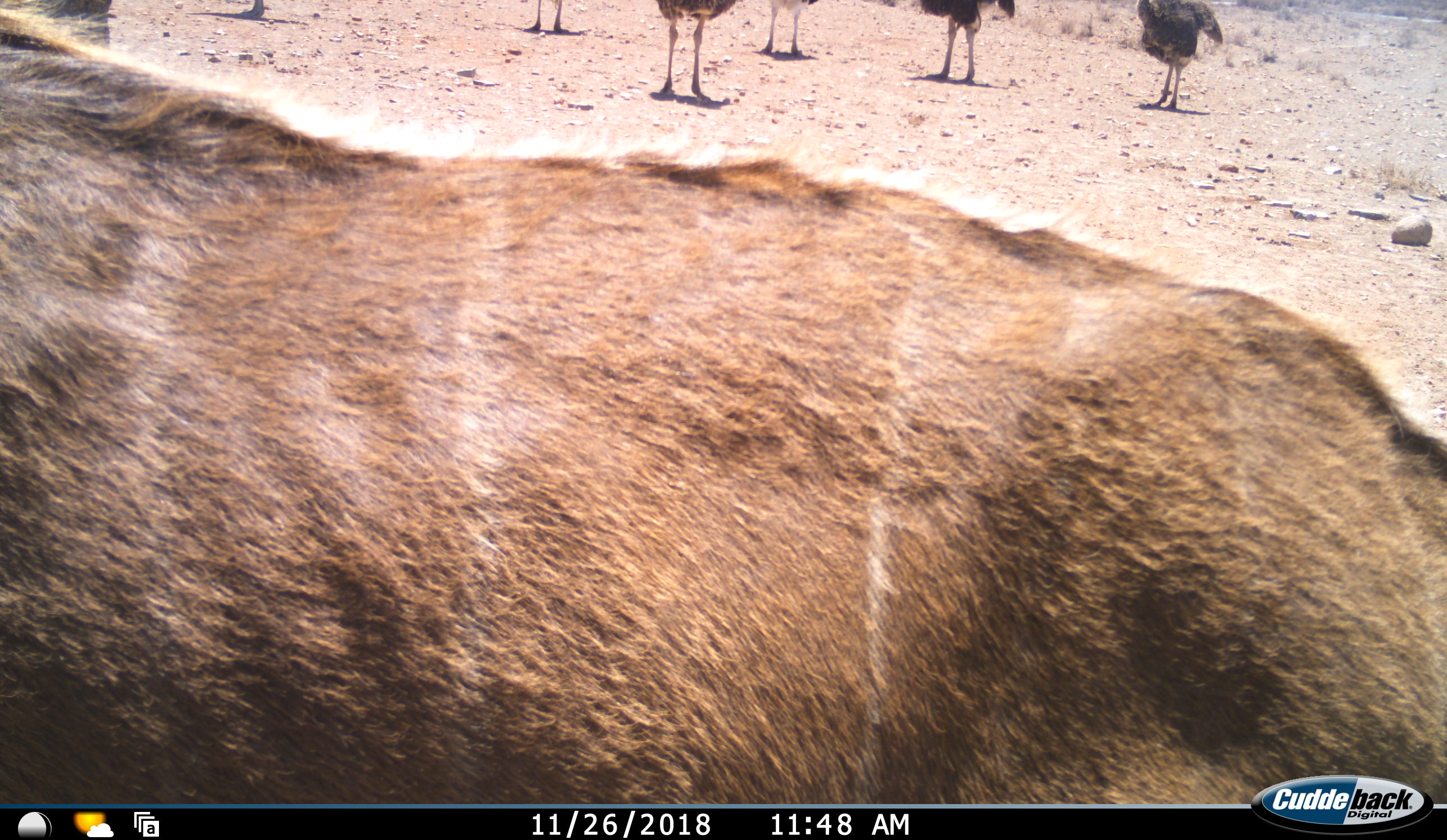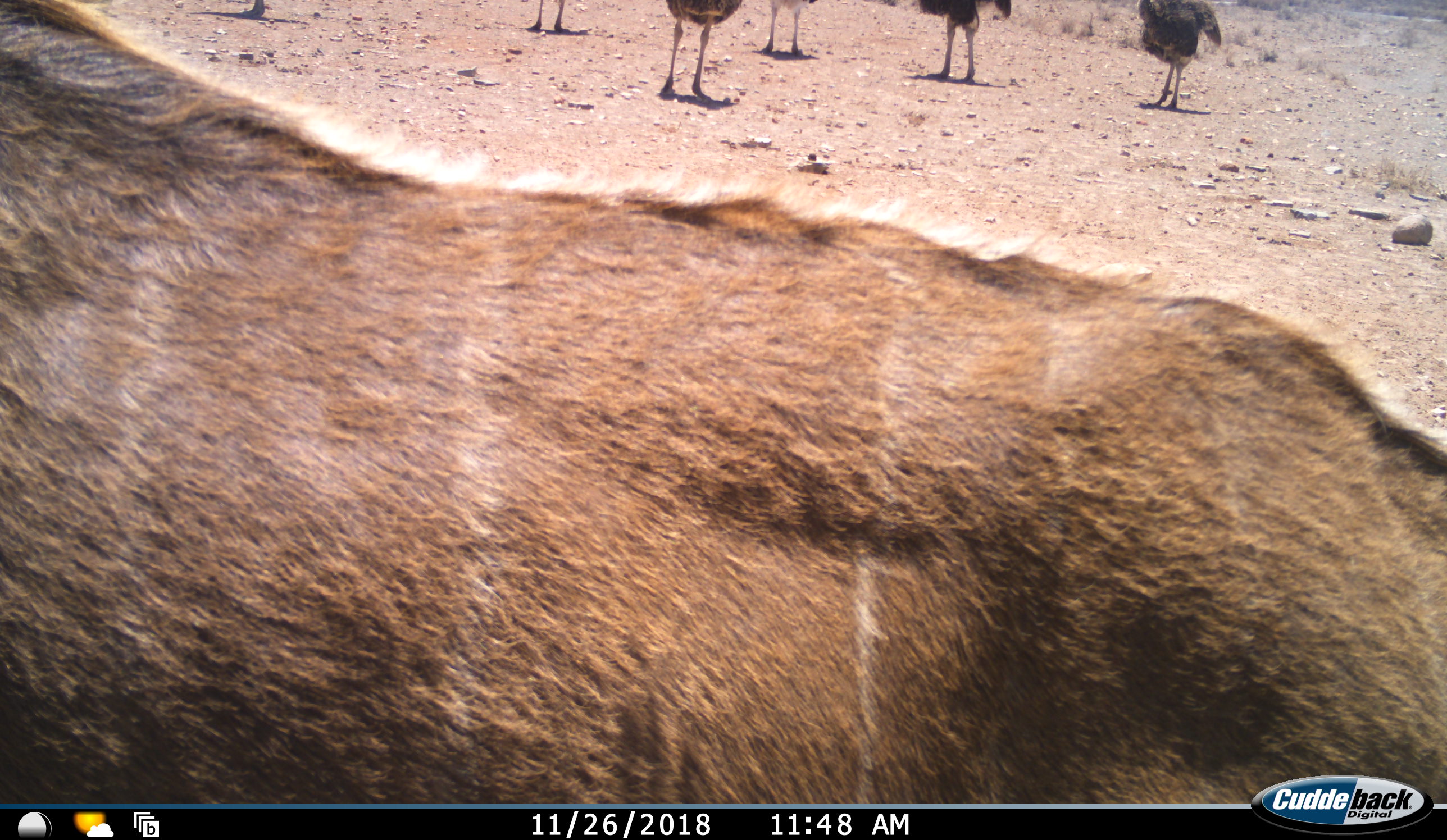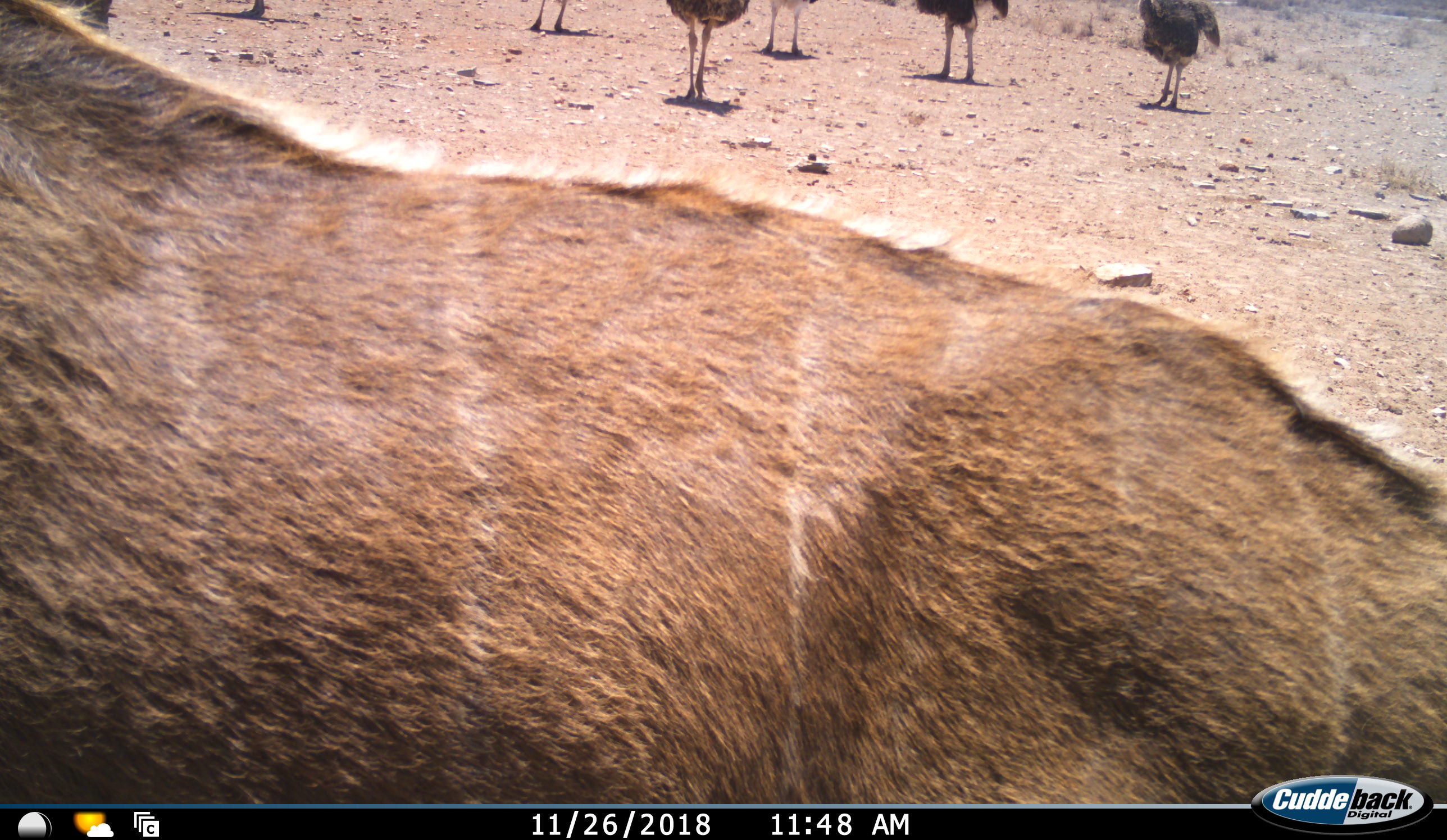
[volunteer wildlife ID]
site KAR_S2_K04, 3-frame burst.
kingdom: Animalia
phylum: Chordata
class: Mammalia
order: Artiodactyla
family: Bovidae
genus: Tragelaphus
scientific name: Tragelaphus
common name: kudu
Kudu (Tragelaphus), count 1. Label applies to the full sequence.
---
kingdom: Animalia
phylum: Chordata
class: Aves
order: Struthioniformes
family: Struthionidae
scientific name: Struthionidae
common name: ostrich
Ostrich (Struthionidae), count 6. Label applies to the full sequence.